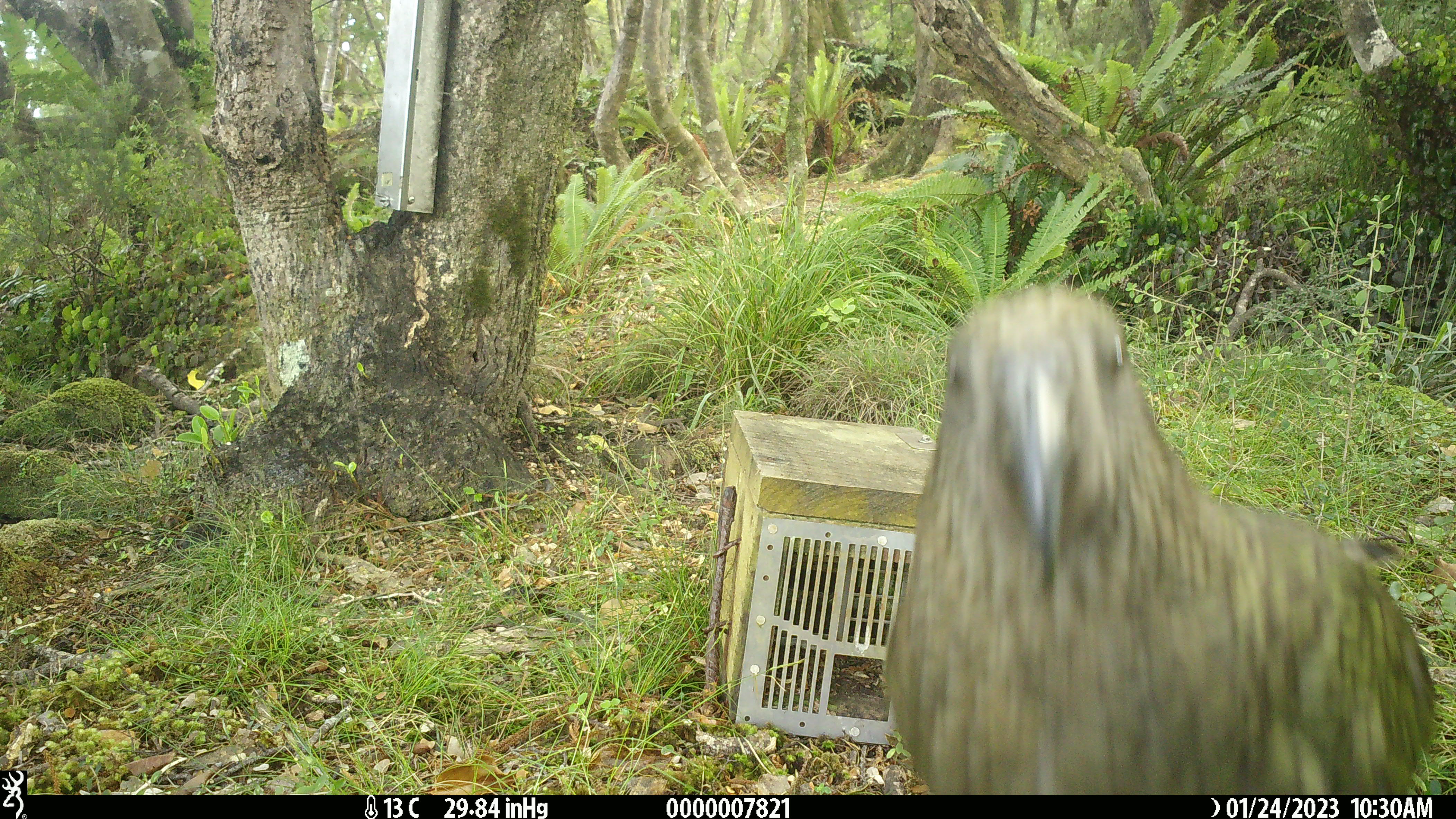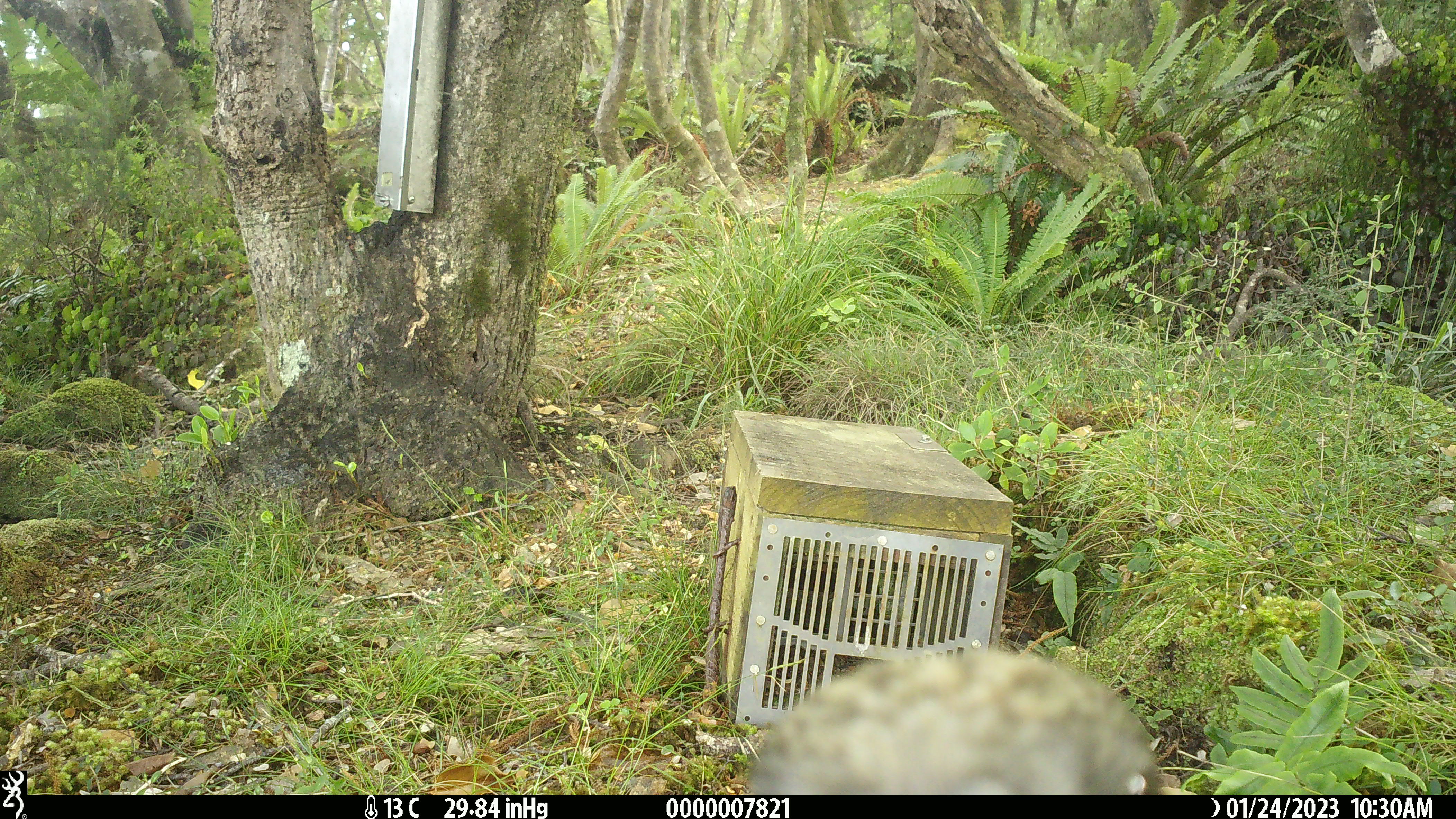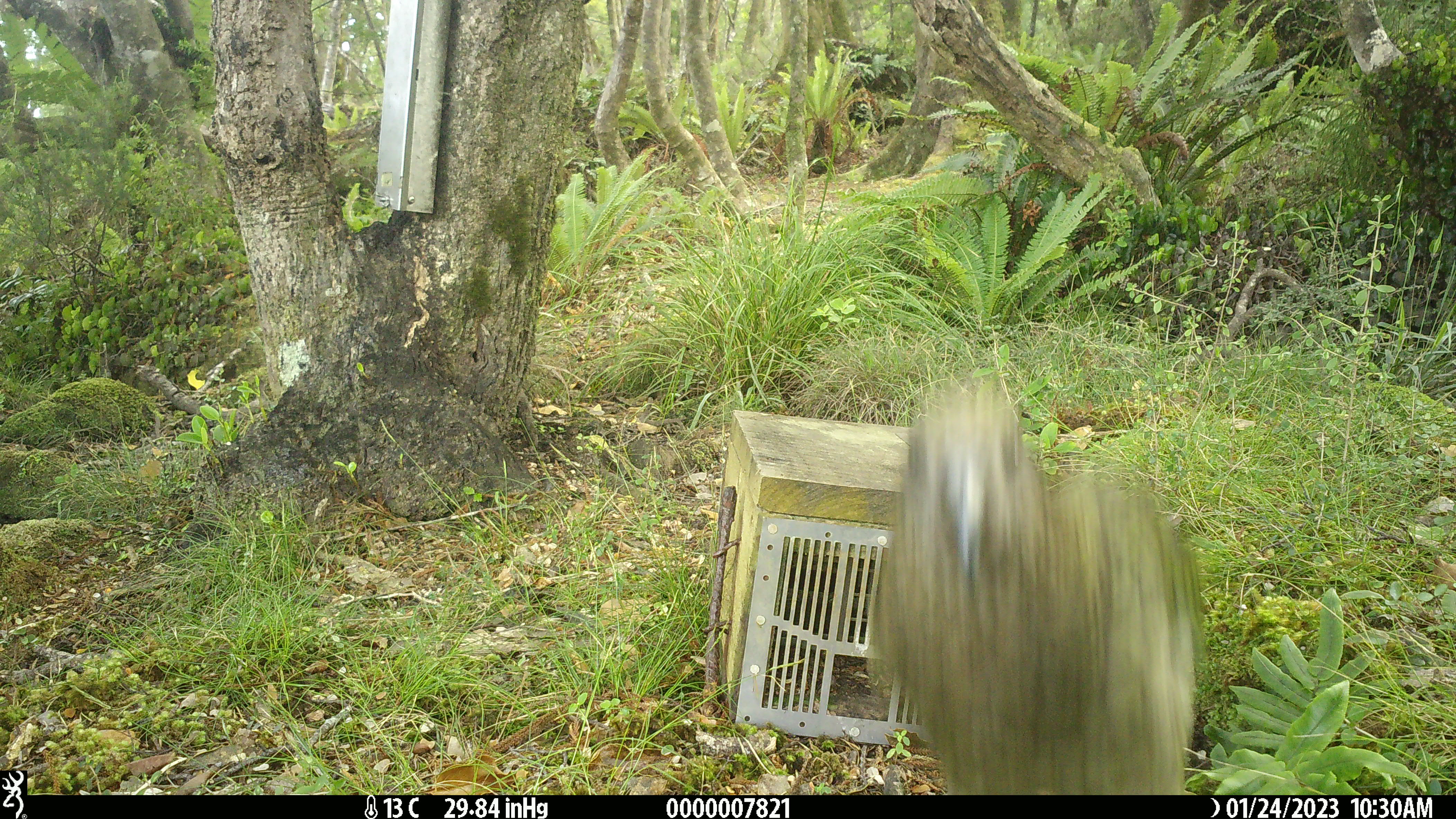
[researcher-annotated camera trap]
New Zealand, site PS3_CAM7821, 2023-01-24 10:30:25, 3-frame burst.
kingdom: Animalia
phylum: Chordata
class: Aves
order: Psittaciformes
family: Strigopidae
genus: Nestor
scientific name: Nestor notabilis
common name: kea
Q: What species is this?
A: Kea (Nestor notabilis).